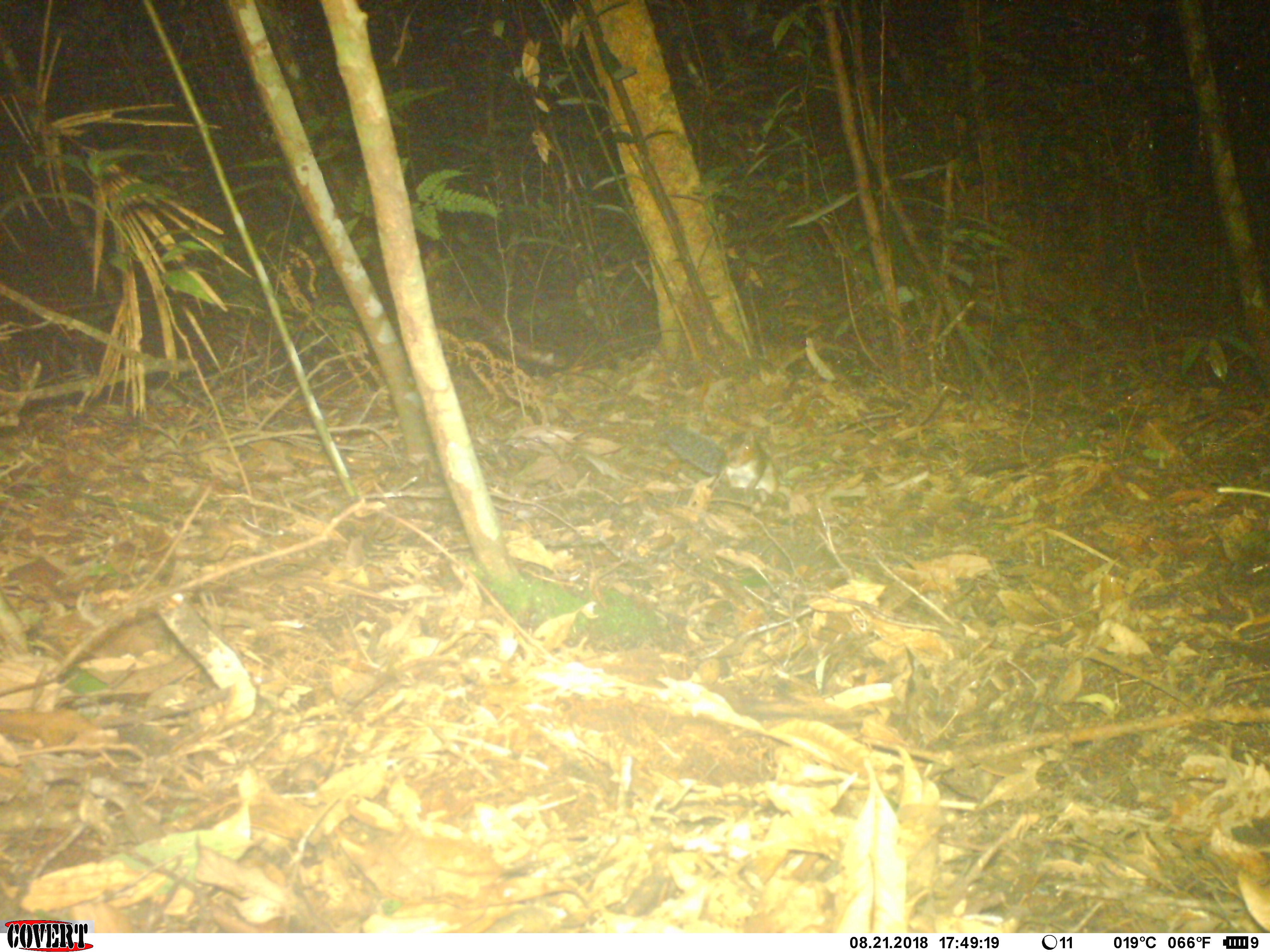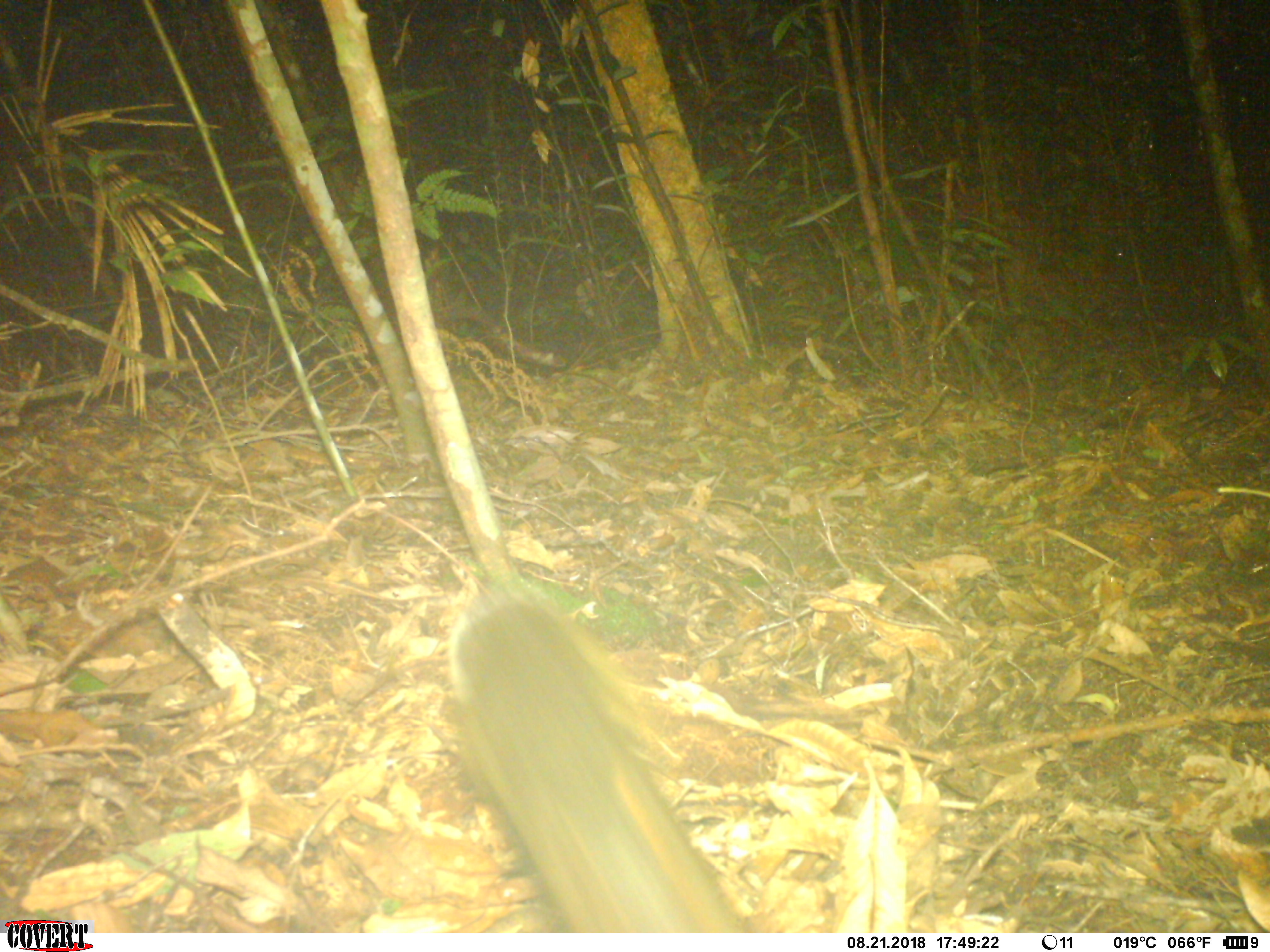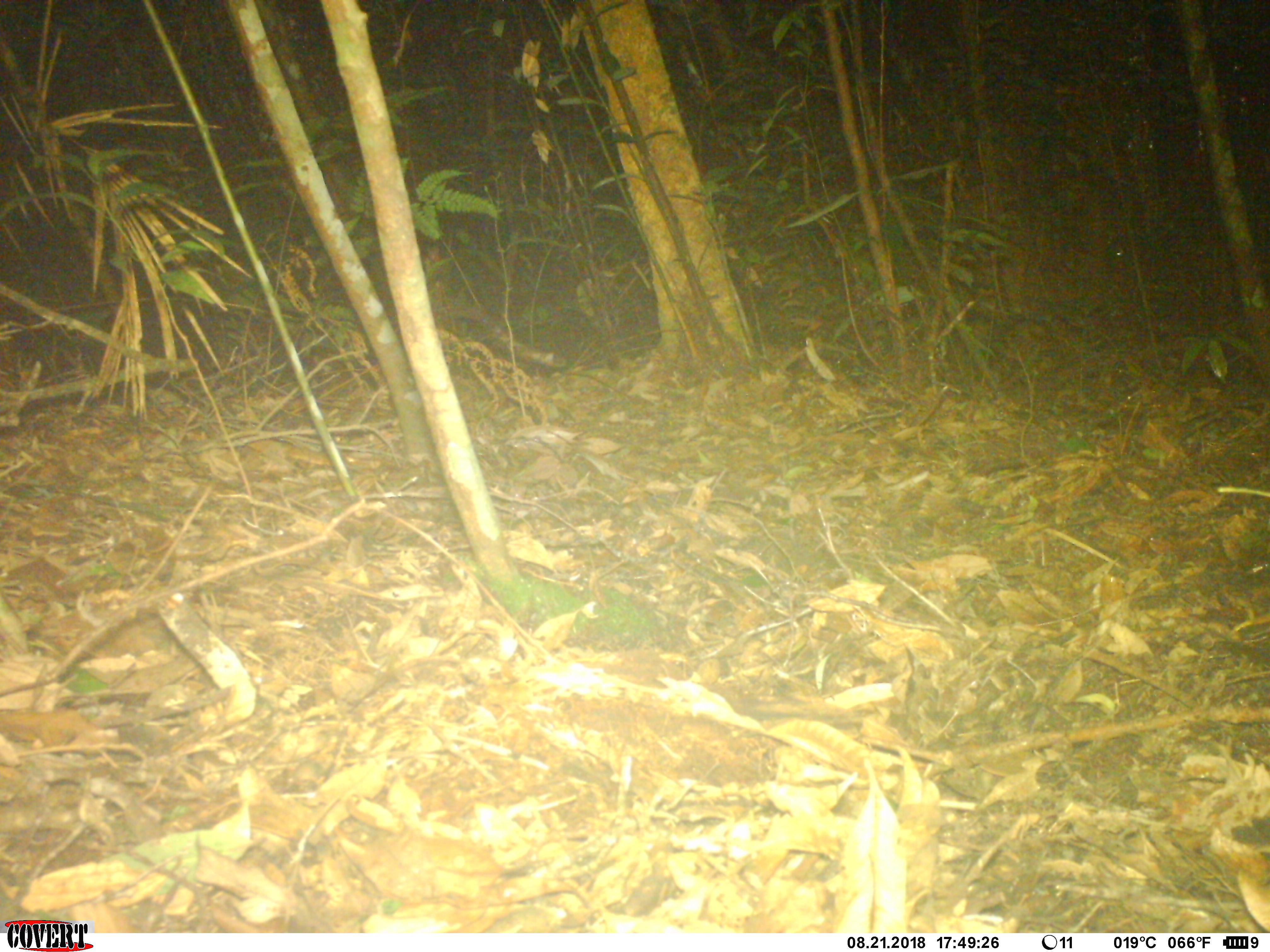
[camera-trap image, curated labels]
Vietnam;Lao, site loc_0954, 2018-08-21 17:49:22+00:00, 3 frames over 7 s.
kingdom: Animalia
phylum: Chordata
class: Mammalia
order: Rodentia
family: Sciuridae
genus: Dremomys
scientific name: Dremomys rufigenis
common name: red-cheeked squirrel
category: red cheeked squirrel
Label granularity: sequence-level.